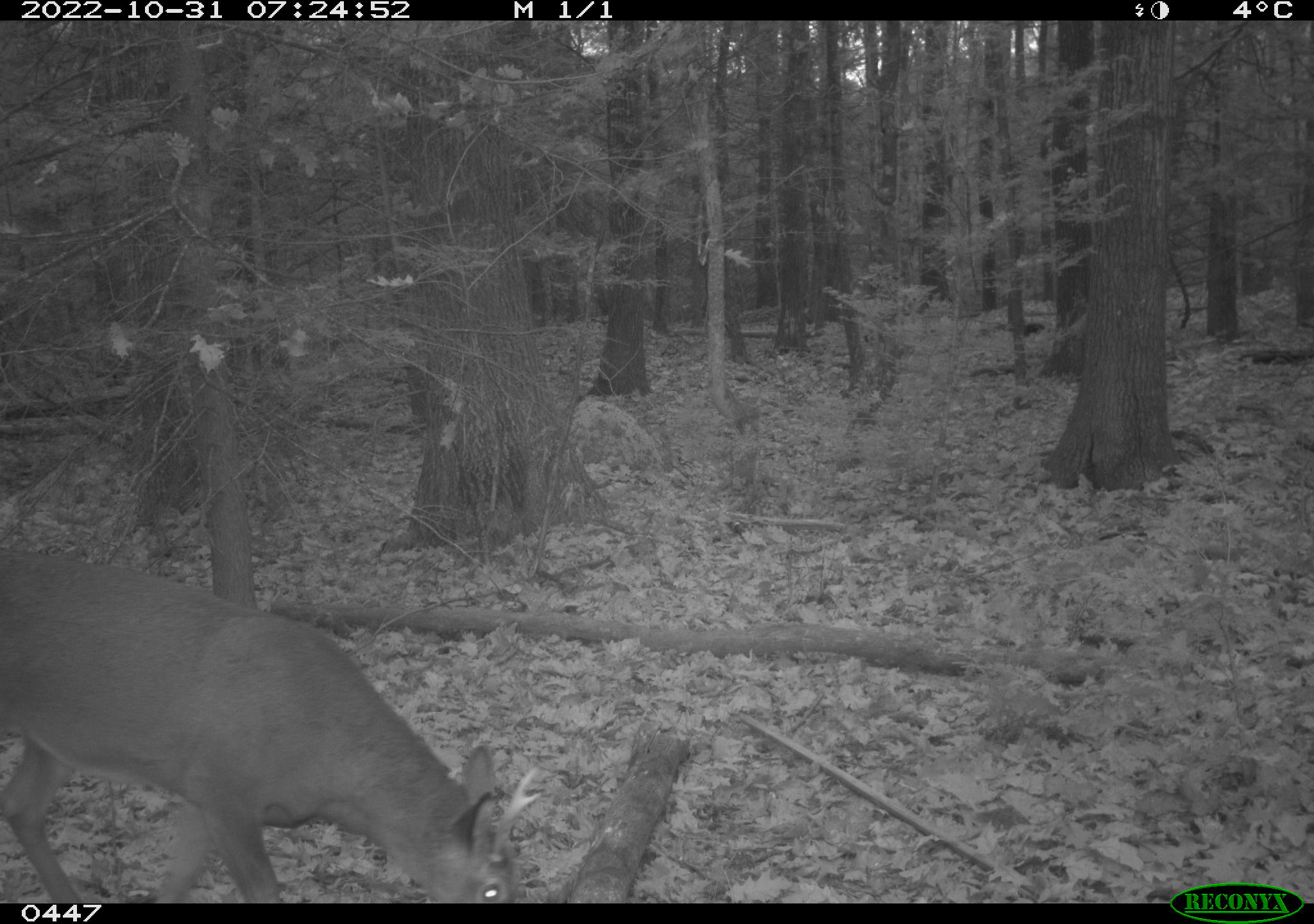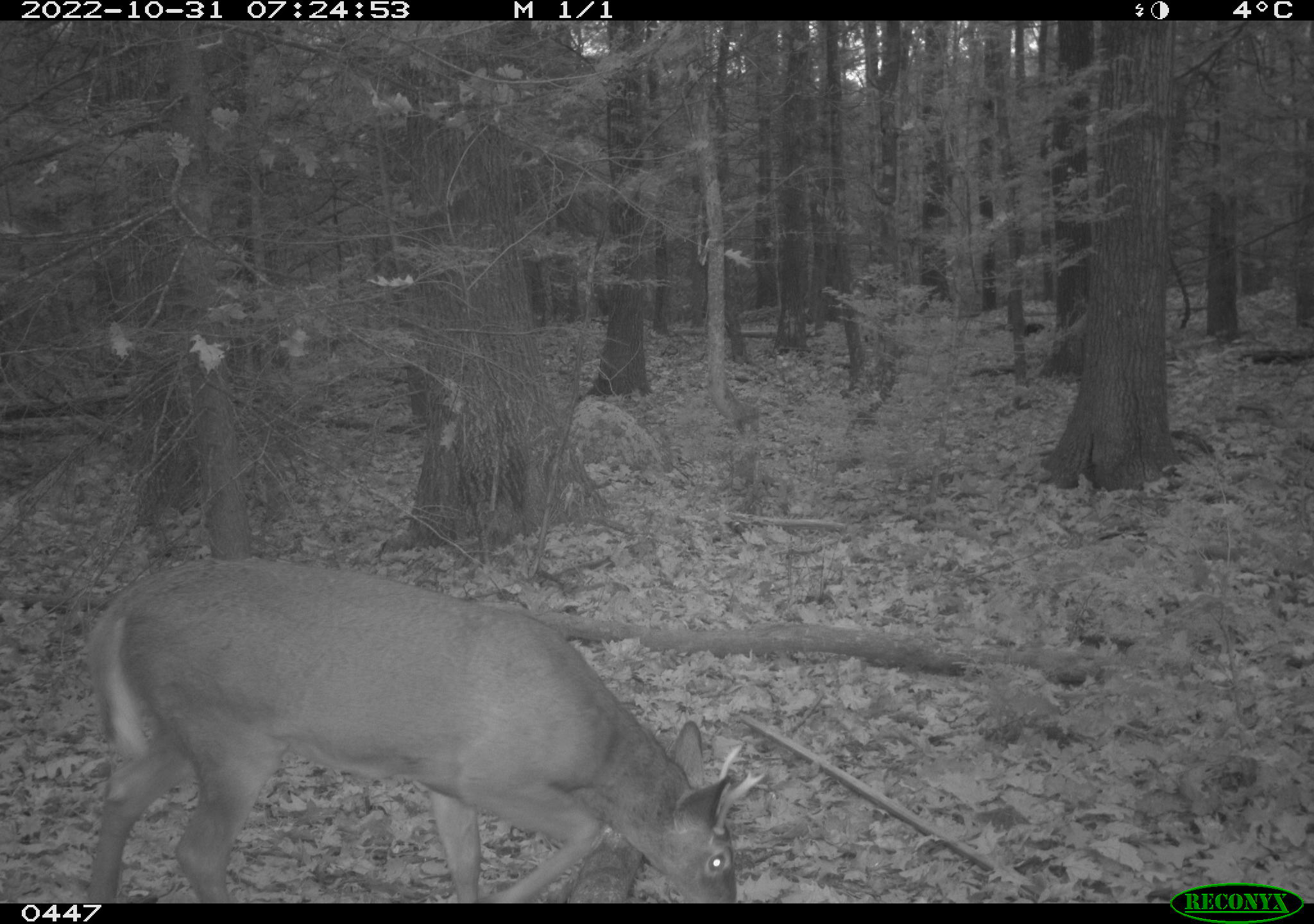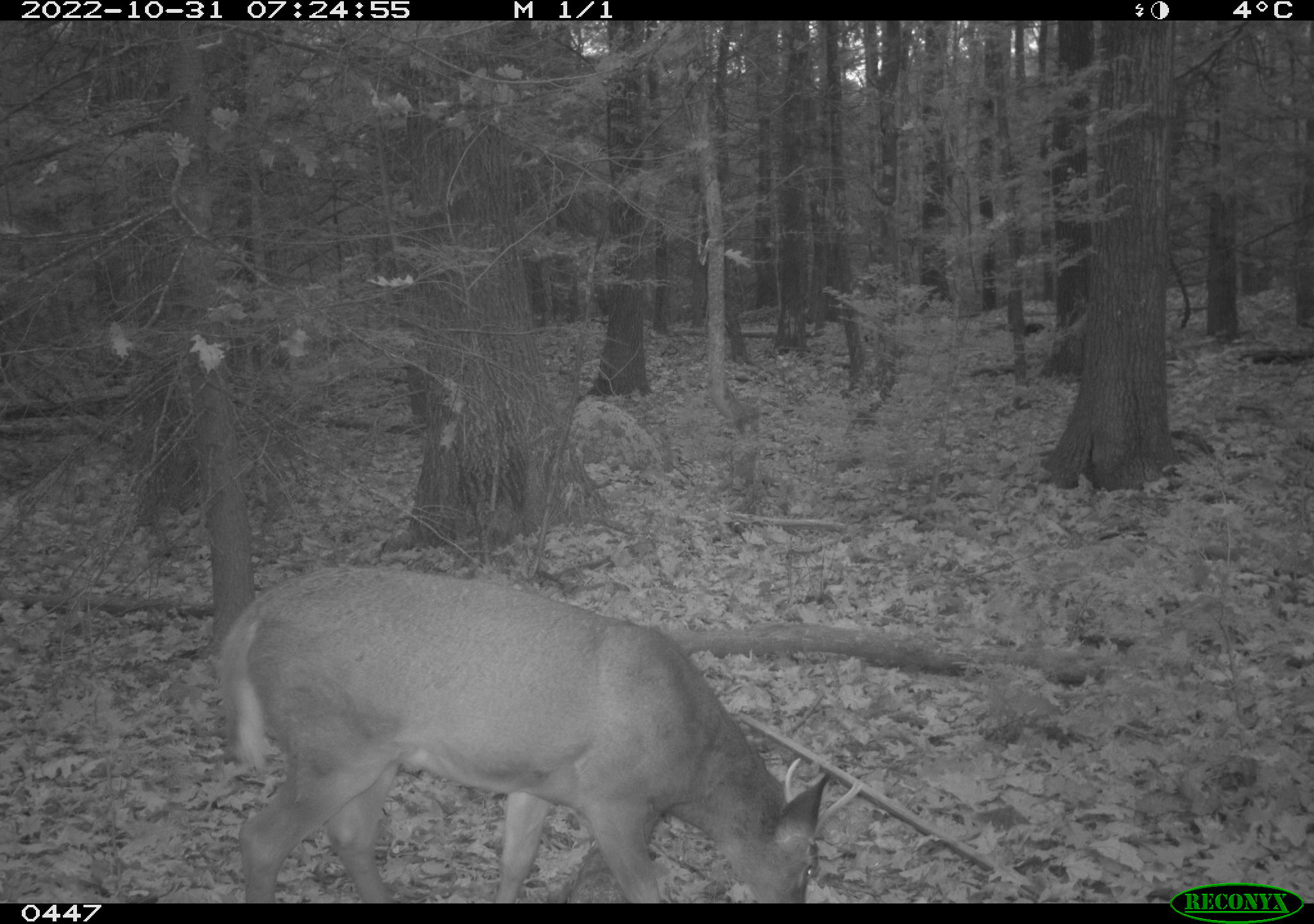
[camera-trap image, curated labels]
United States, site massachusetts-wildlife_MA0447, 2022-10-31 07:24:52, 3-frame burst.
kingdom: Animalia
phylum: Chordata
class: Mammalia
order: Artiodactyla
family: Cervidae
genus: Odocoileus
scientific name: Odocoileus virginianus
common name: white-tailed deer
White-tailed deer (Odocoileus virginianus).